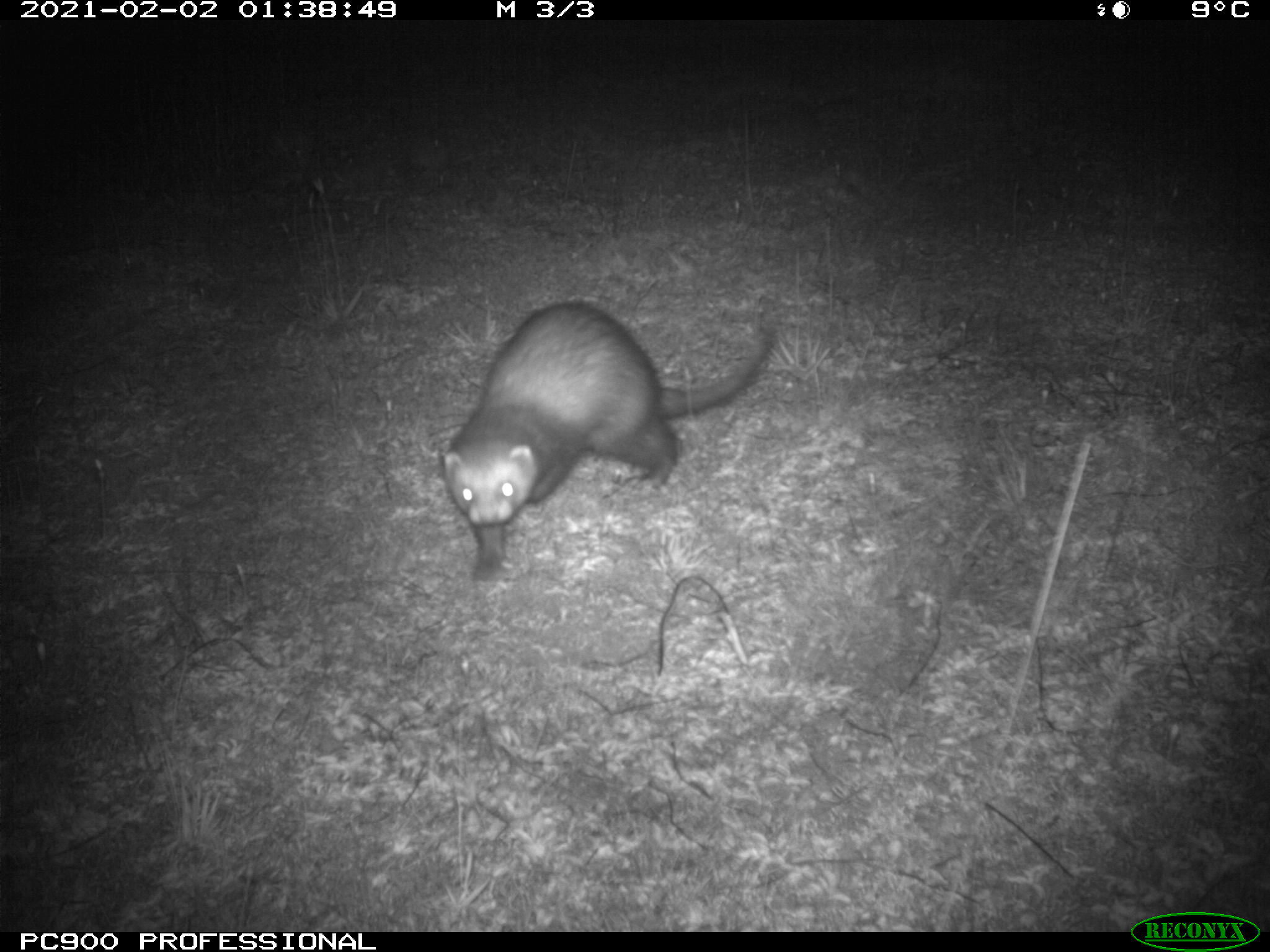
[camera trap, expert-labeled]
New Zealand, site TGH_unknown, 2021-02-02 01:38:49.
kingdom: Animalia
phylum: Chordata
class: Mammalia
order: Carnivora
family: Mustelidae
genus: Mustela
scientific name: Mustela furo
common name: ferret